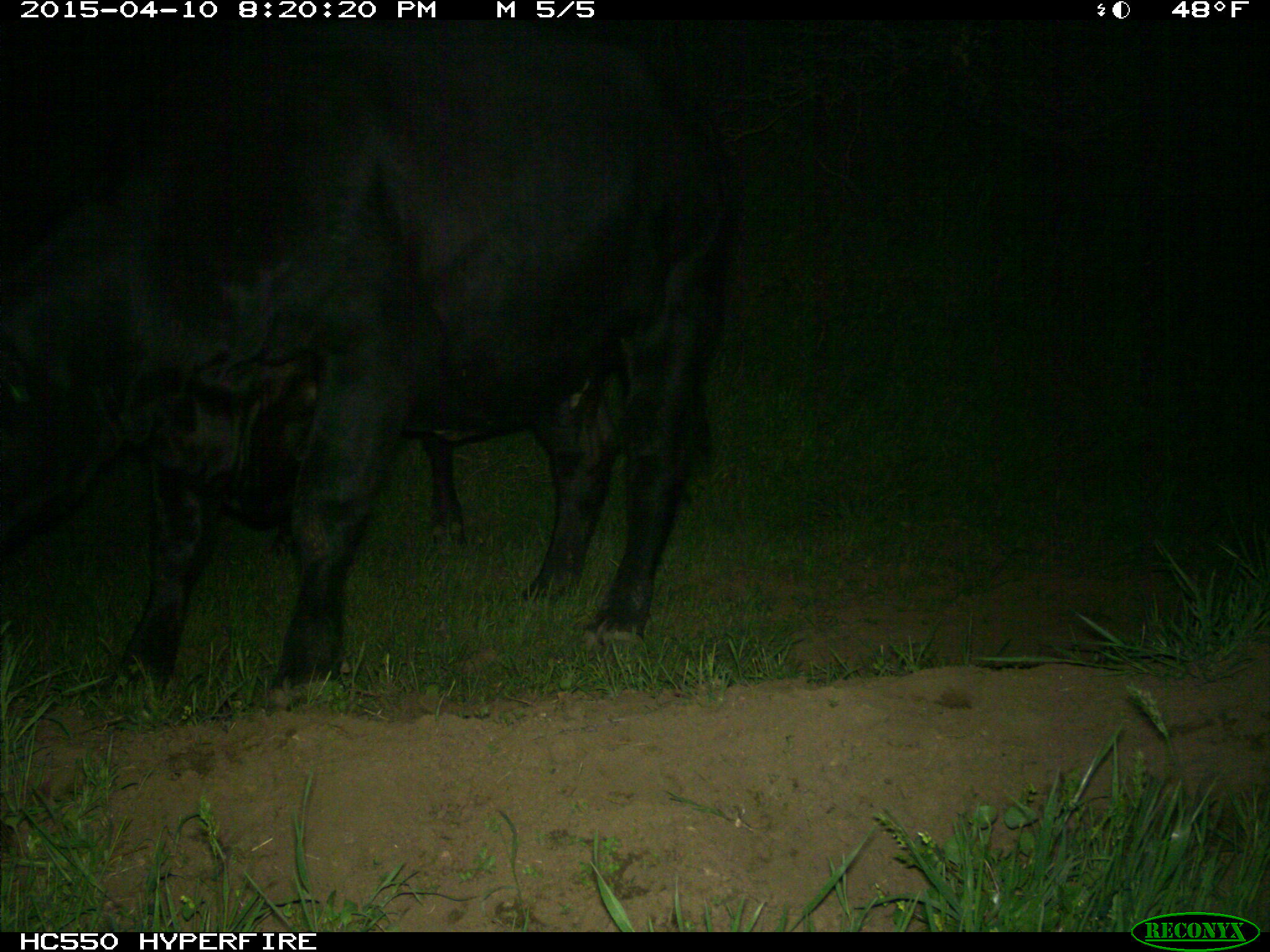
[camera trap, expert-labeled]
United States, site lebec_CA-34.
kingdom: Animalia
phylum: Chordata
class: Mammalia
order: Artiodactyla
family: Bovidae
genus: Bos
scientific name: Bos taurus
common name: domestic cow